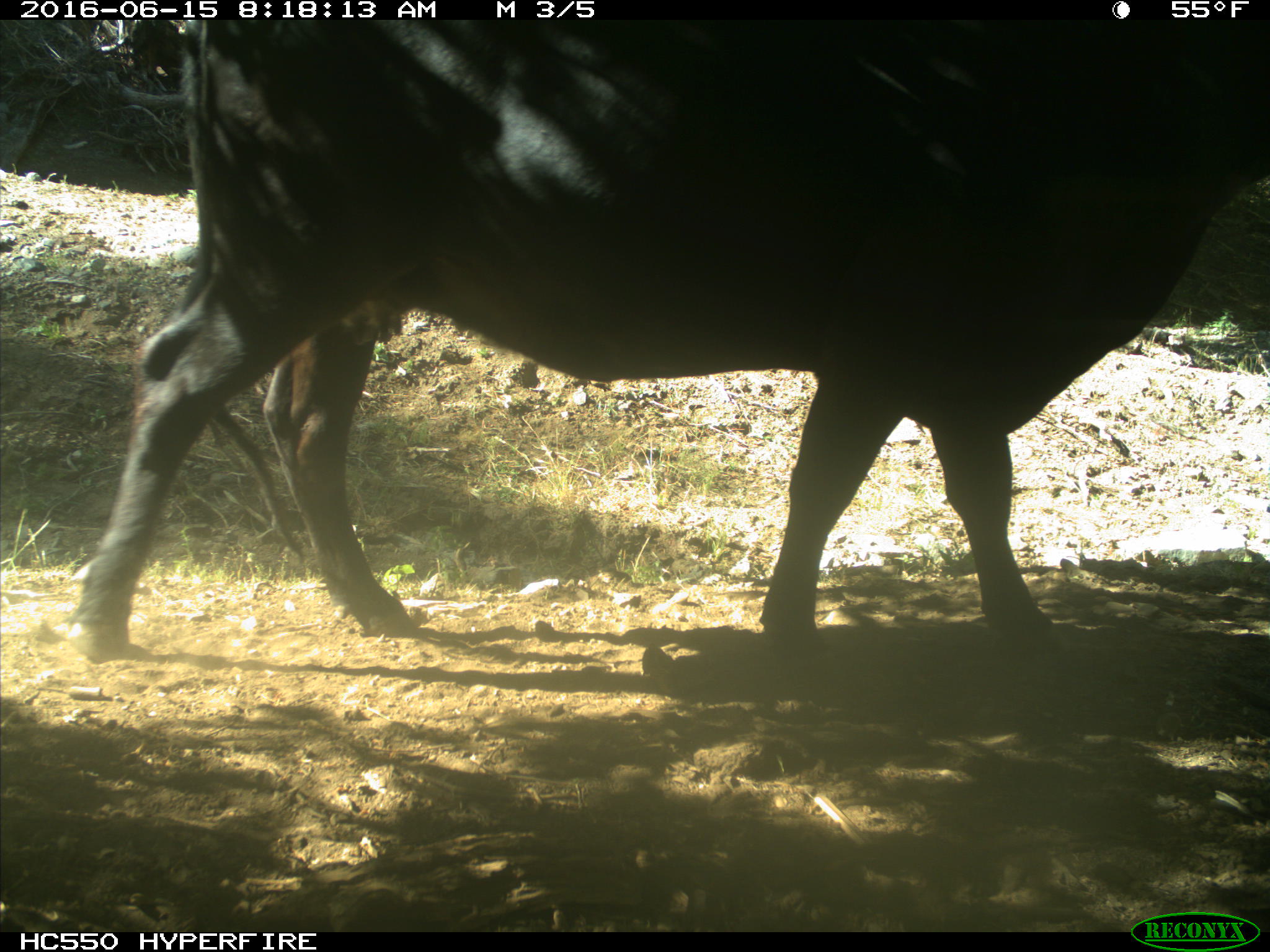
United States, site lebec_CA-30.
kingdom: Animalia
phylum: Chordata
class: Mammalia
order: Artiodactyla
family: Bovidae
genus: Bos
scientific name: Bos taurus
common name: domestic cow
Bos taurus (domestic cow).